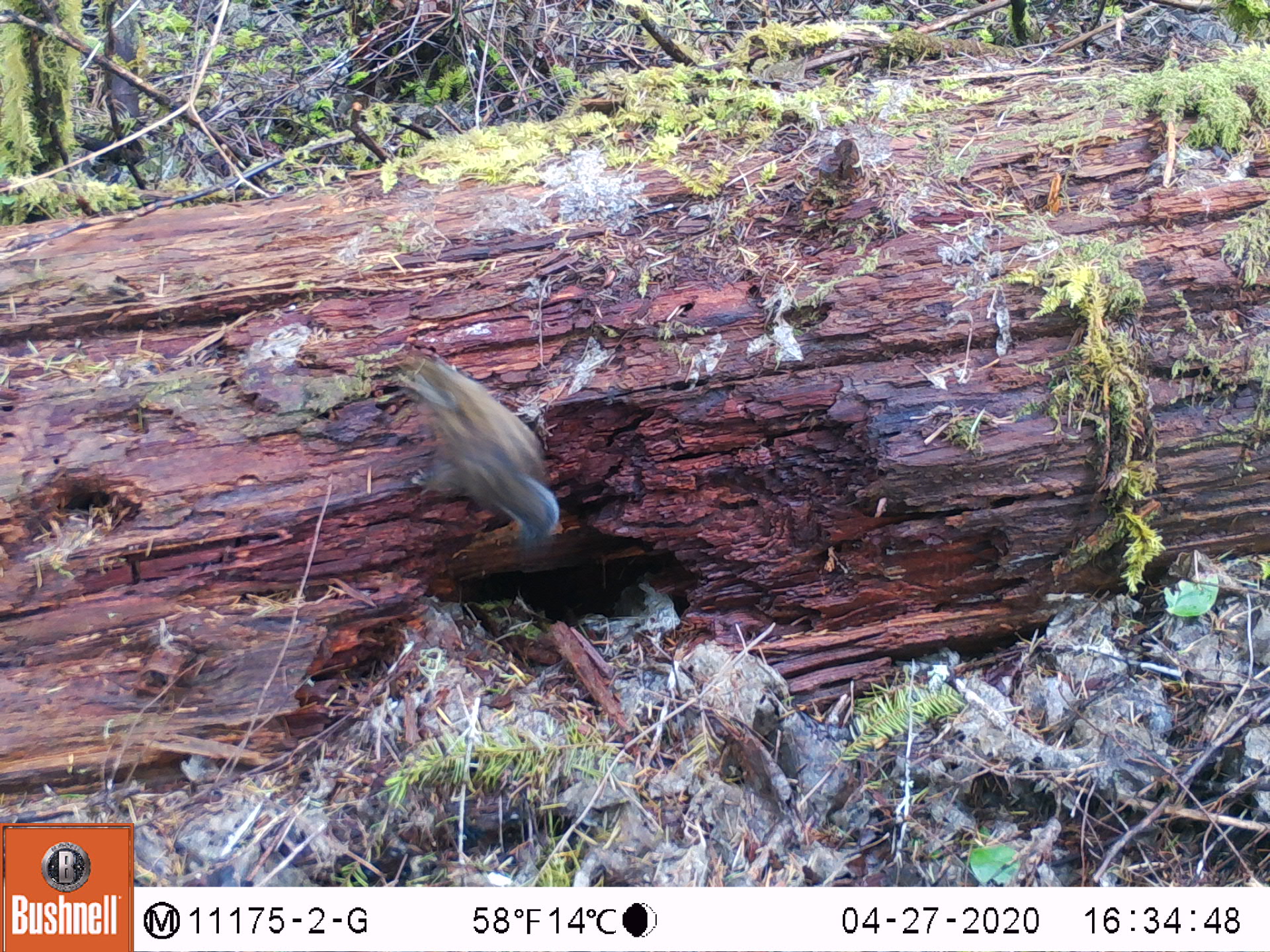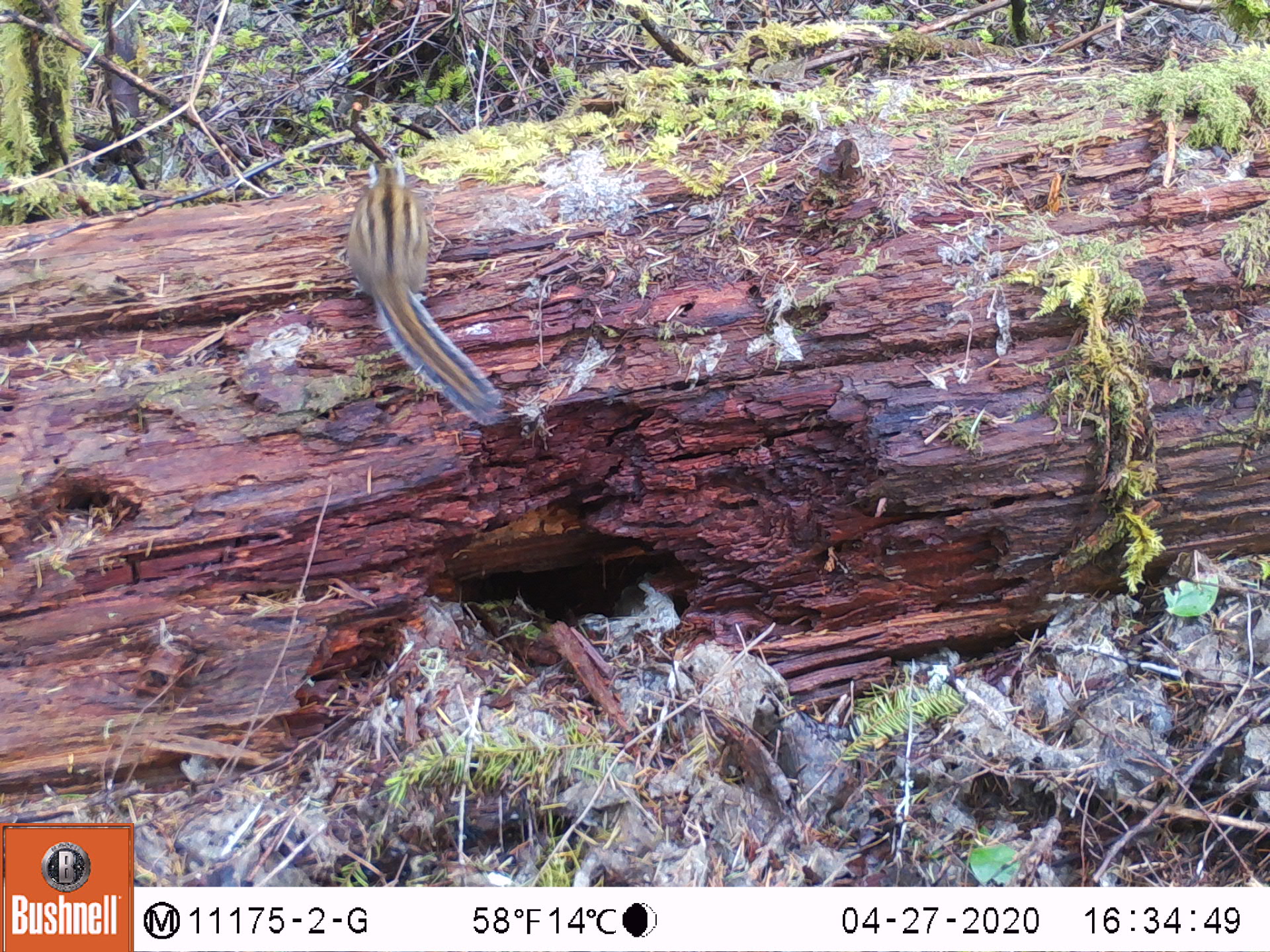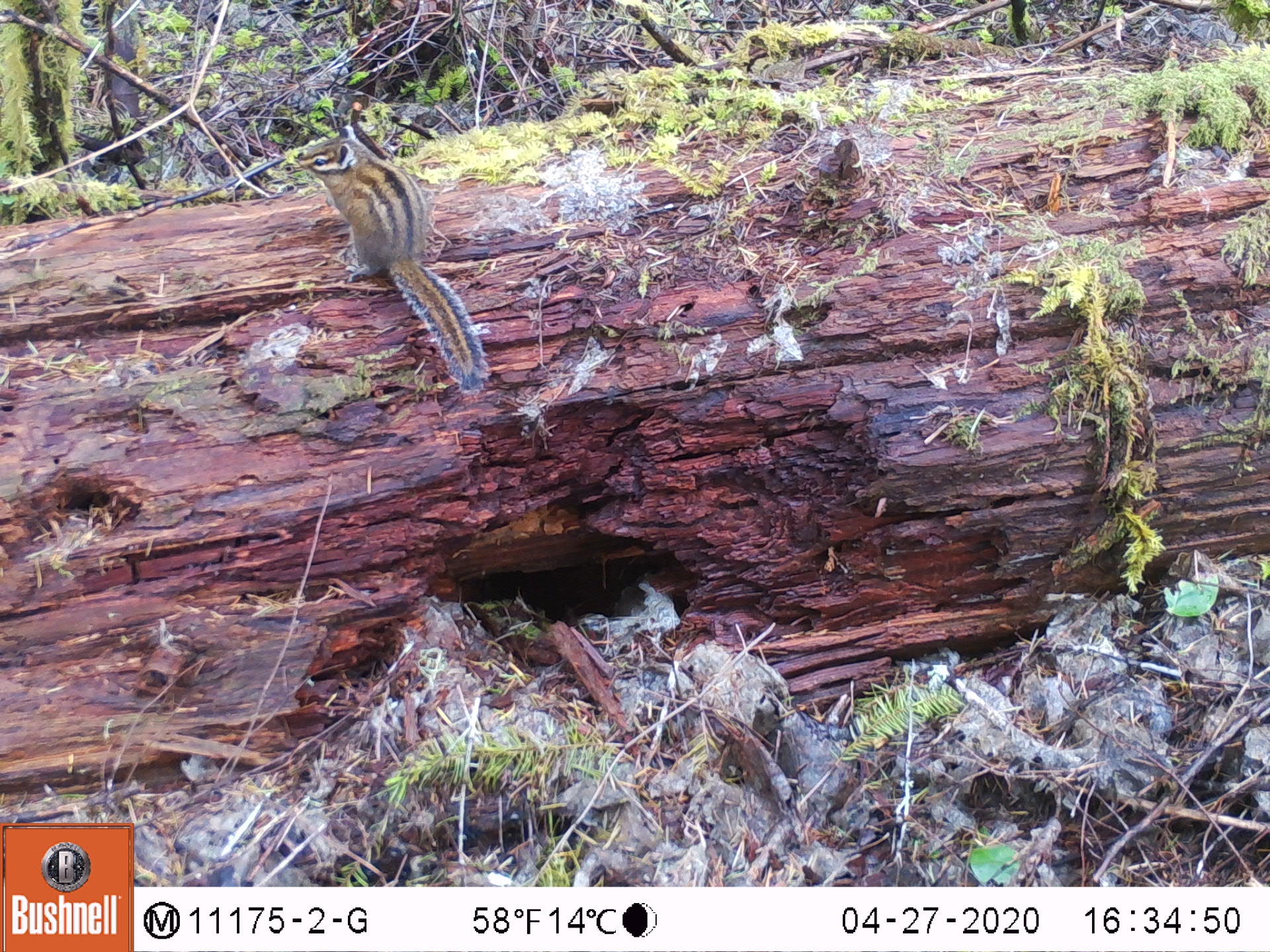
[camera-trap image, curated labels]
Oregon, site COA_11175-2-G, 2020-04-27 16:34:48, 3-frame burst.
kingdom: Animalia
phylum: Chordata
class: Mammalia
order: Rodentia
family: Sciuridae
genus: Neotamias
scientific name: Neotamias townsendii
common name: townsend's chipmunk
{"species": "townsend's chipmunk (Neotamias townsendii)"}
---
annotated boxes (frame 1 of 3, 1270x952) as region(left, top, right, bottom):
townsend's chipmunk: region(392, 350, 564, 551)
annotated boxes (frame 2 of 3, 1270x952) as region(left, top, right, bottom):
townsend's chipmunk: region(339, 153, 512, 433)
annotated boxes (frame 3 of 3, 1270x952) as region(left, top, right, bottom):
townsend's chipmunk: region(287, 122, 493, 403)